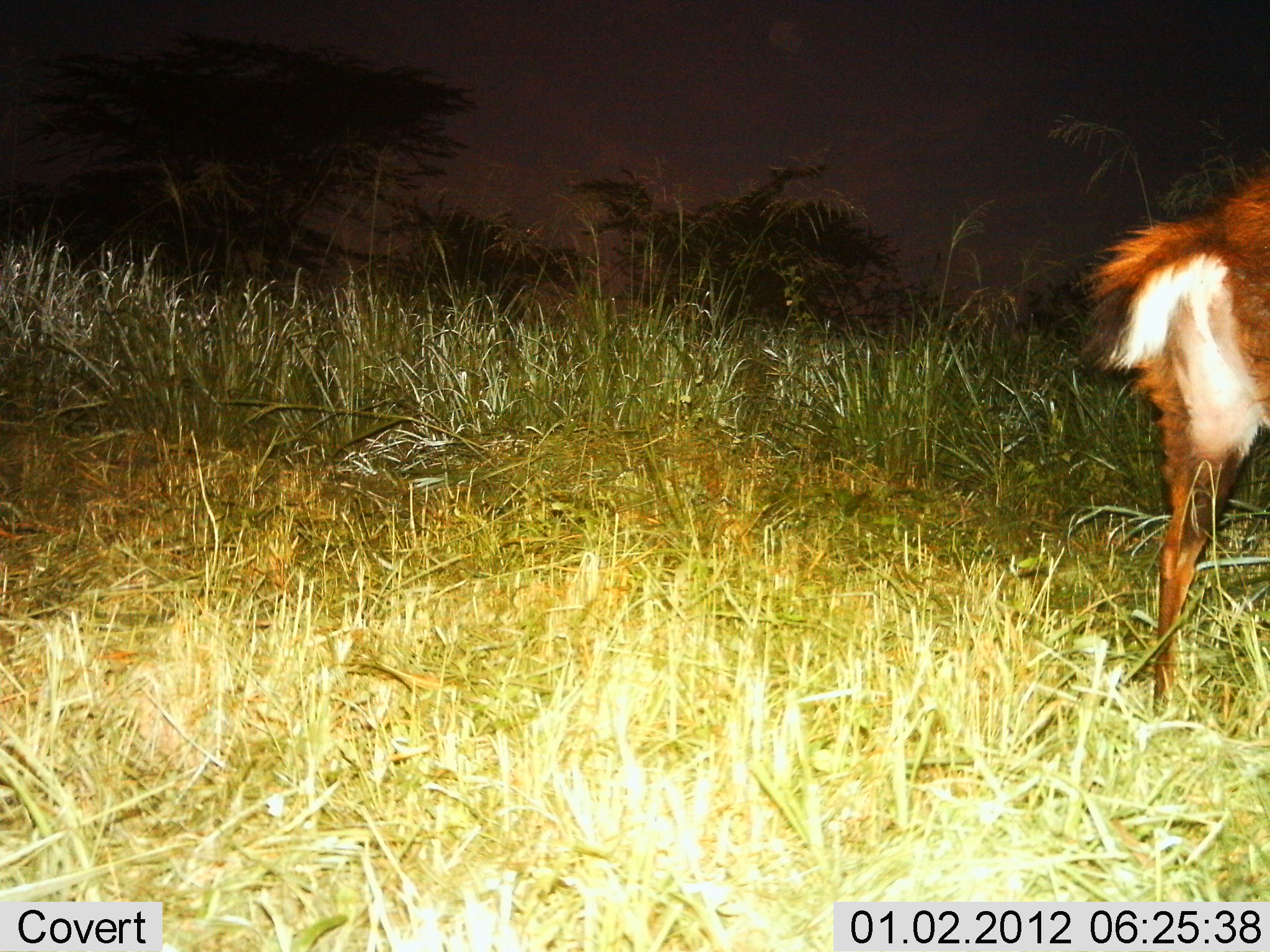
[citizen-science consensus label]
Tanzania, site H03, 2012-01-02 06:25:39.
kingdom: Animalia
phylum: Chordata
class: Mammalia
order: Artiodactyla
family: Bovidae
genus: Tragelaphus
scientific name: Tragelaphus scriptus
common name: bushbuck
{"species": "bushbuck (Tragelaphus scriptus)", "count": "1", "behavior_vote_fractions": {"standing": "60%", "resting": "0%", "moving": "40%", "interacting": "0%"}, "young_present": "0%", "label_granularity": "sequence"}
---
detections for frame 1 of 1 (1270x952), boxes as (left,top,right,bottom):
animal: (1077,170,1269,712)